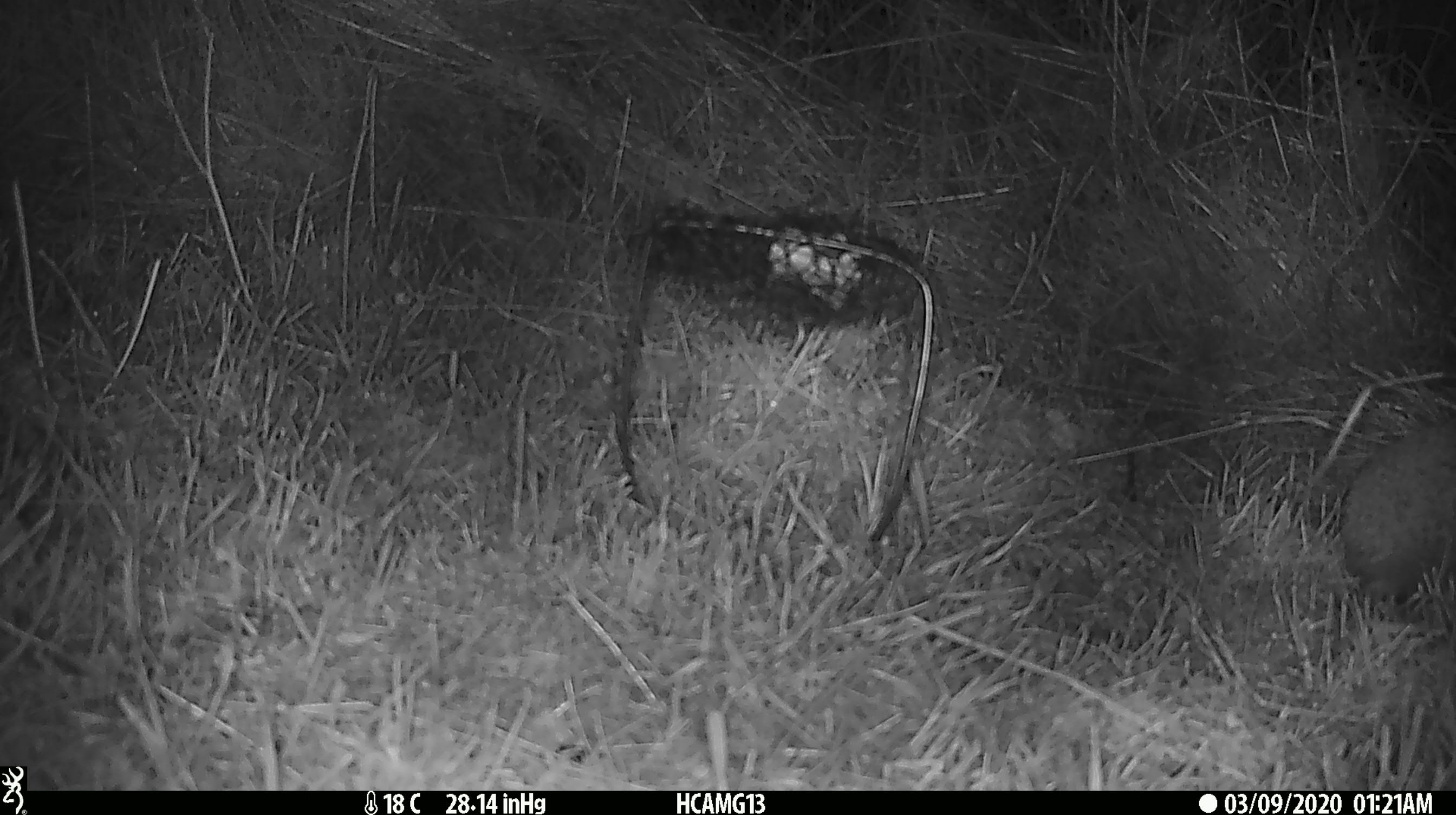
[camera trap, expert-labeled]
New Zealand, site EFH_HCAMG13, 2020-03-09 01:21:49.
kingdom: Animalia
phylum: Chordata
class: Mammalia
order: Eulipotyphla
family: Erinaceidae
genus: Erinaceus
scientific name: Erinaceus europaeus europaeus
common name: european hedgehog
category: hedgehog